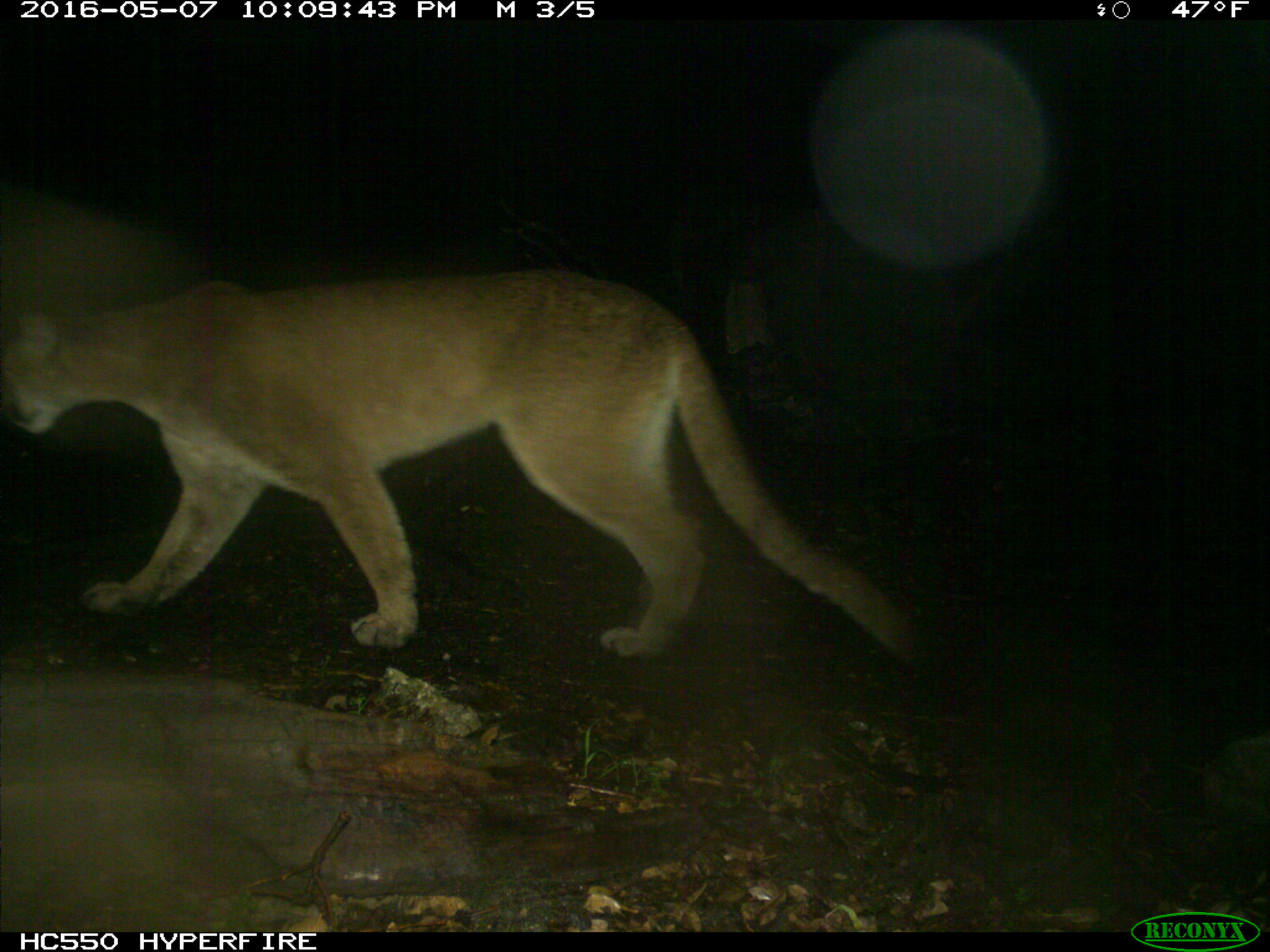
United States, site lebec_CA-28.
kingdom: Animalia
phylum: Chordata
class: Mammalia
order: Carnivora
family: Felidae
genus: Puma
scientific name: Puma concolor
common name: mountain lion